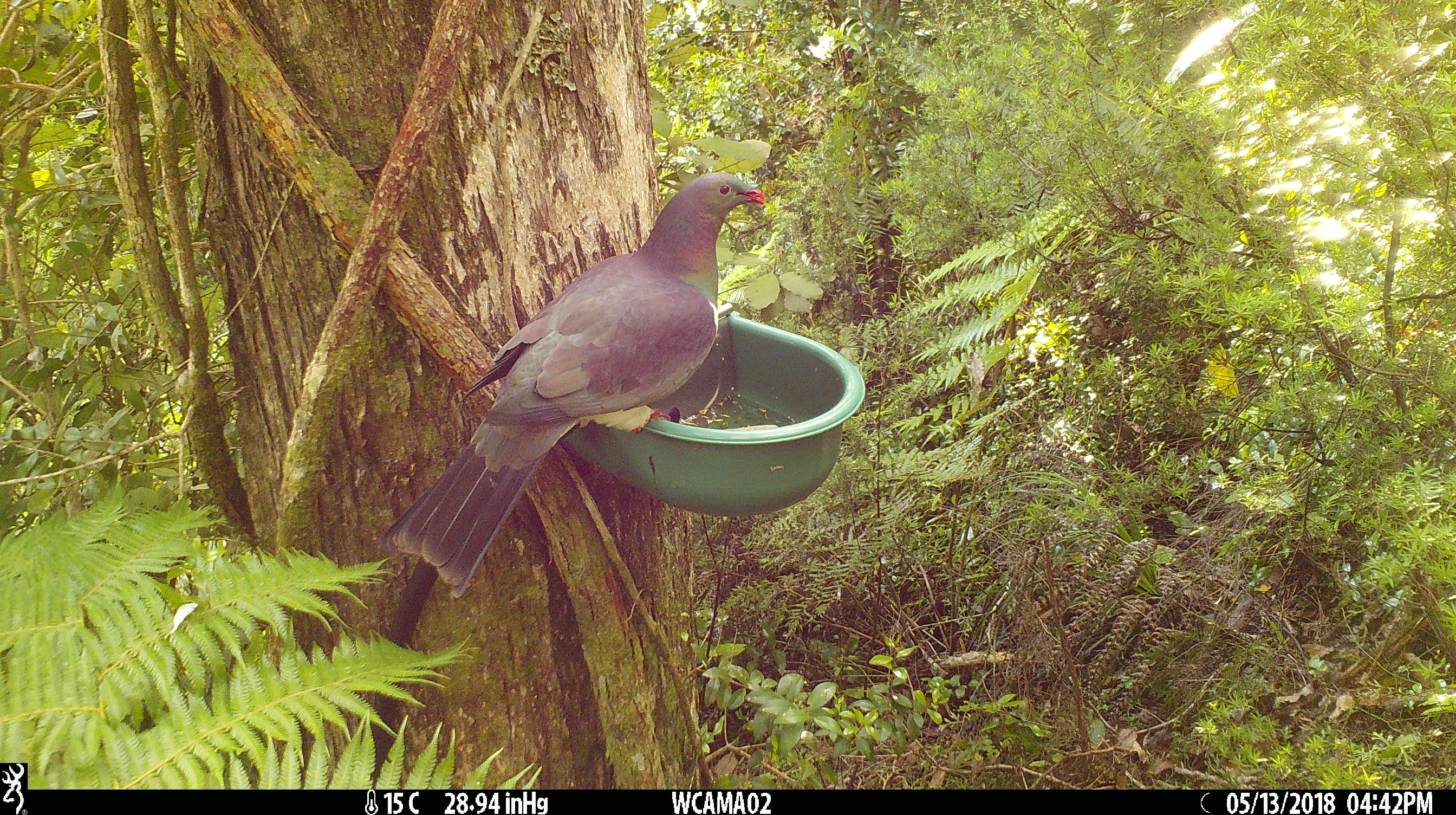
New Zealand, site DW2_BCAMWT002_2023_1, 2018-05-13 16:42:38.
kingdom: Animalia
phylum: Chordata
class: Aves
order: Columbiformes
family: Columbidae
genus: Hemiphaga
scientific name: Hemiphaga novaeseelandiae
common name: new zealand pigeon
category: kereru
Kereru (new zealand pigeon) (Hemiphaga novaeseelandiae).